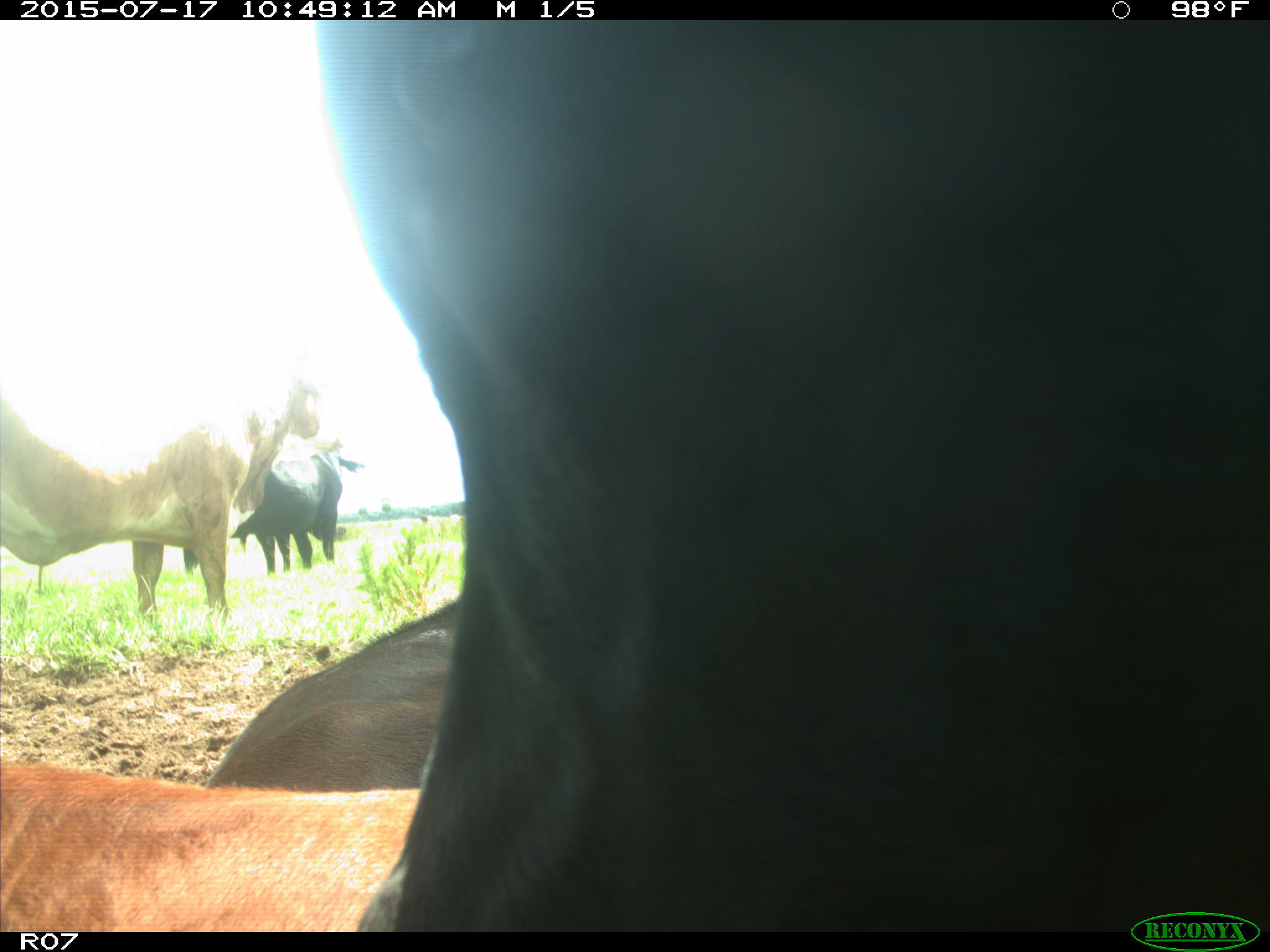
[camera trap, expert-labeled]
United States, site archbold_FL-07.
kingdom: Animalia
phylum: Chordata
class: Mammalia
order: Artiodactyla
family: Bovidae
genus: Bos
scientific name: Bos taurus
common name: domestic cow